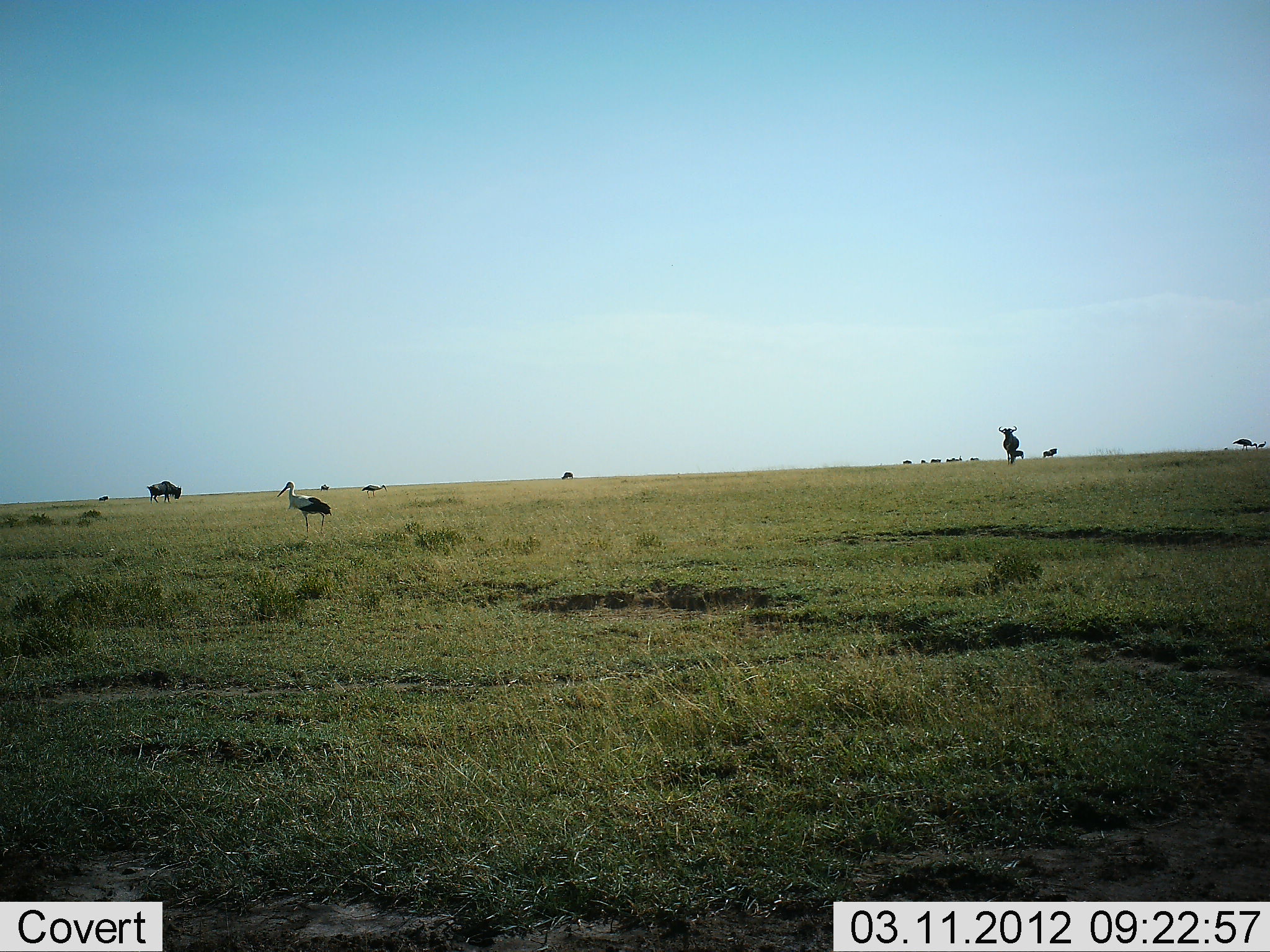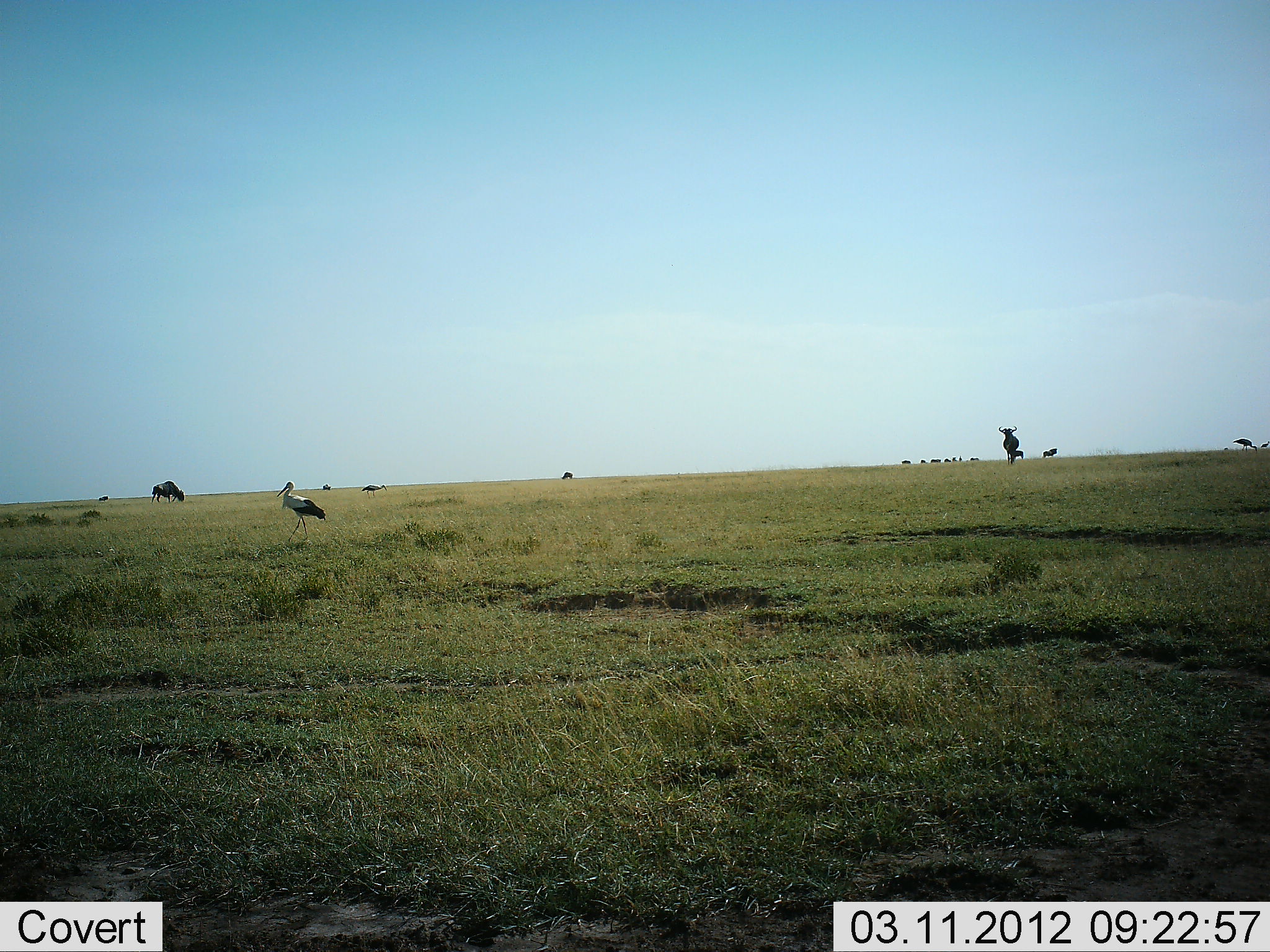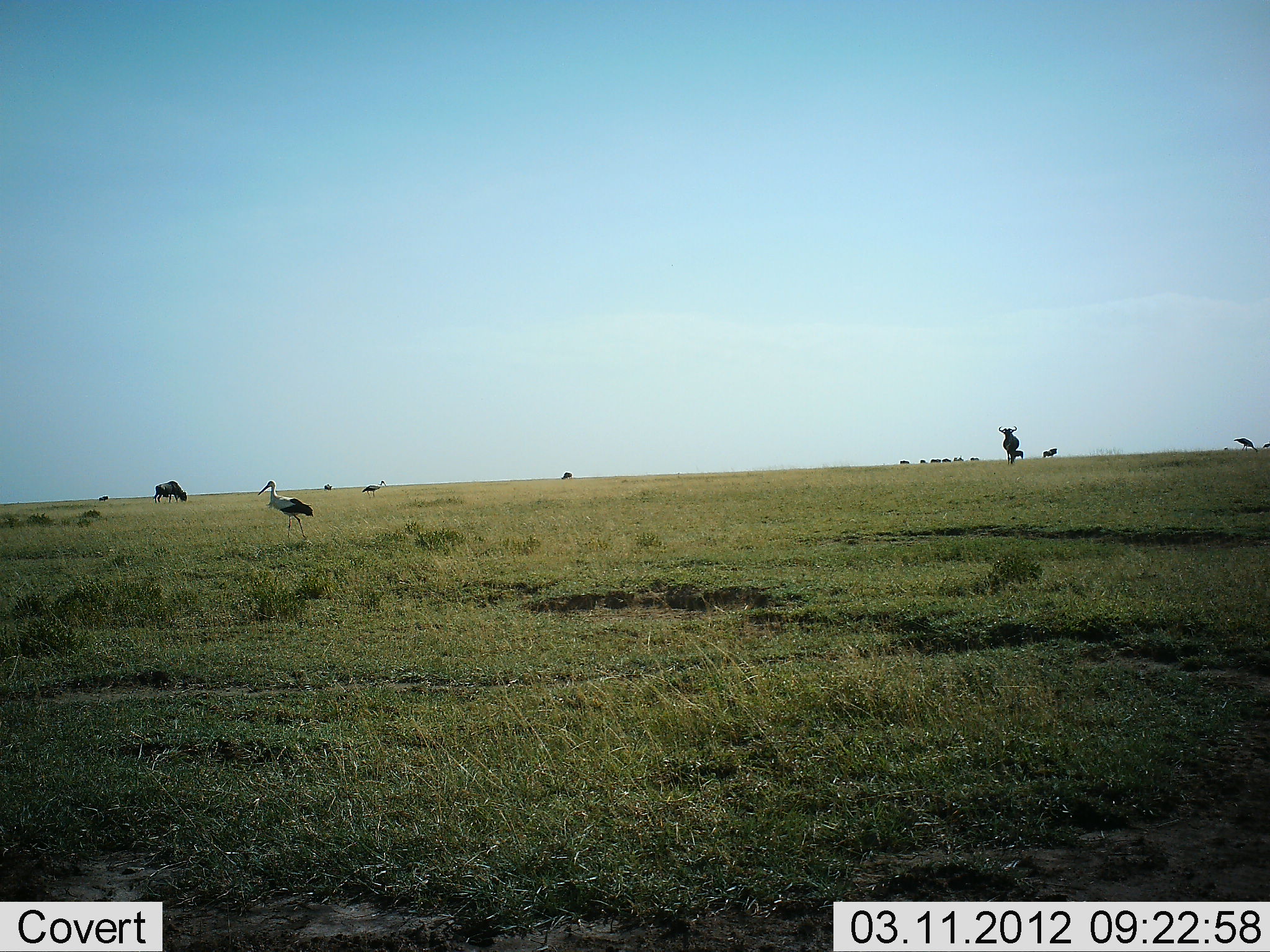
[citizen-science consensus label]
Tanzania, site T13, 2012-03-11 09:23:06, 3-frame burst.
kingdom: Animalia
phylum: Chordata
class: Aves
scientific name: Aves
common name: bird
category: otherbird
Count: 2.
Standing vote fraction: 52%.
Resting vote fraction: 0%.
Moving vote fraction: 48%.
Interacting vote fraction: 0%.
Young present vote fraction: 0%.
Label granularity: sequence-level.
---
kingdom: Animalia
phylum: Chordata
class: Mammalia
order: Artiodactyla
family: Bovidae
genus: Connochaetes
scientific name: Connochaetes taurinus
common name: blue wildebeest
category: wildebeest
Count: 11-50.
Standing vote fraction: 80%.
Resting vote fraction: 0%.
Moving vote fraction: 40%.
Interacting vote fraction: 0%.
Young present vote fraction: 0%.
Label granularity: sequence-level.